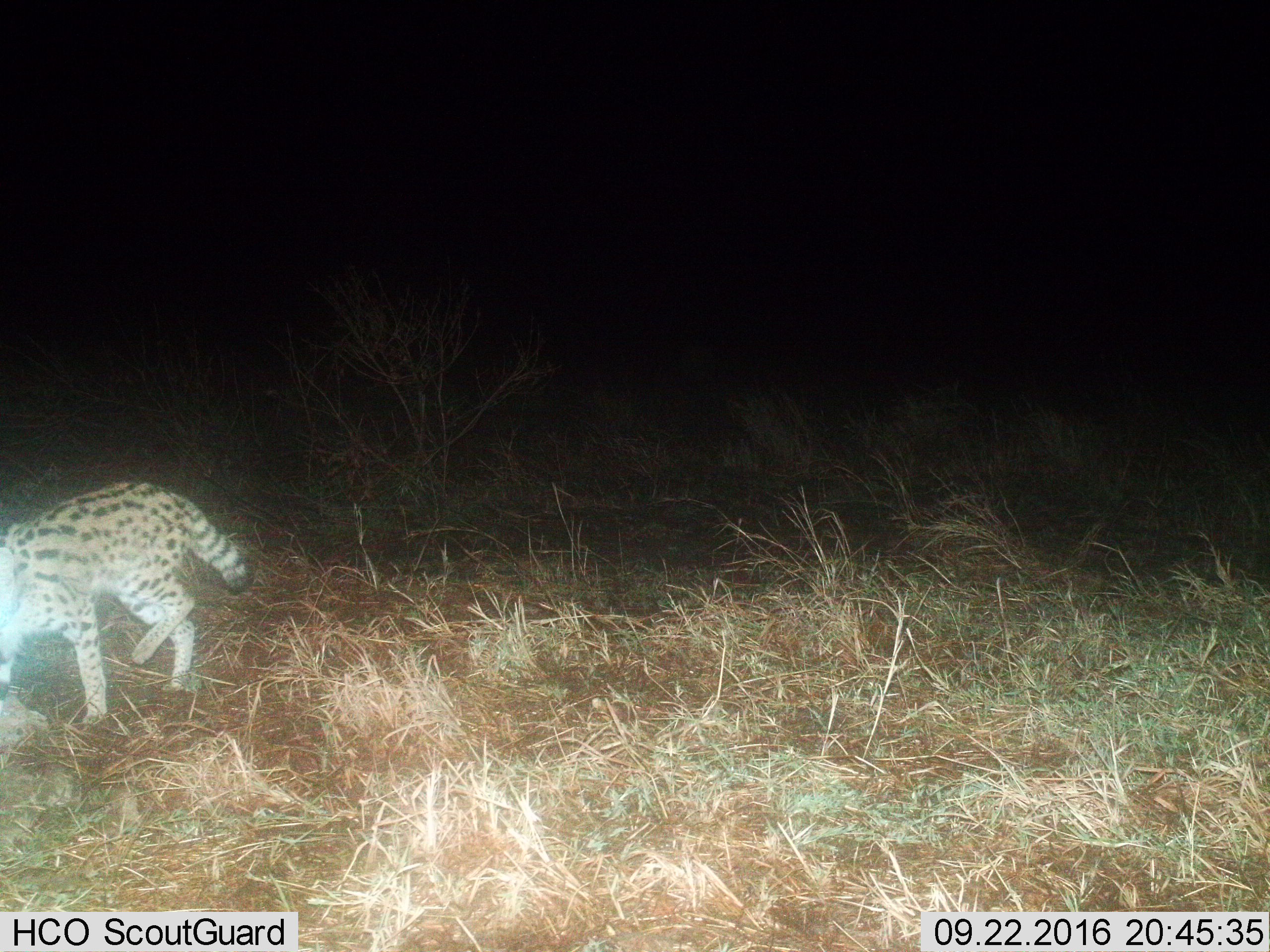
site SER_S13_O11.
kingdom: Animalia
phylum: Chordata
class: Mammalia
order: Carnivora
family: Felidae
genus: Leptailurus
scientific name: Leptailurus serval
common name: serval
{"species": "serval (Leptailurus serval)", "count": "1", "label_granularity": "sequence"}